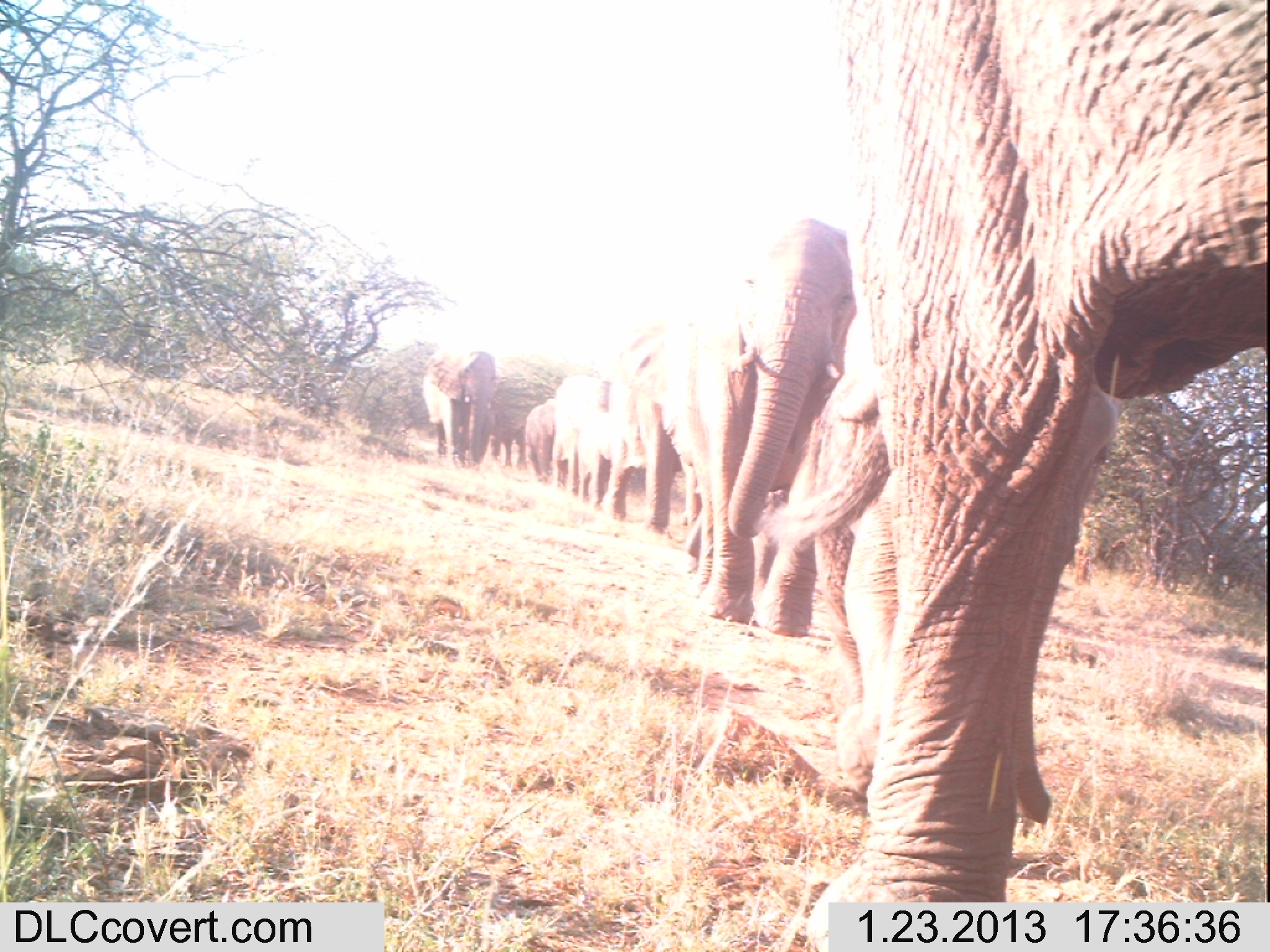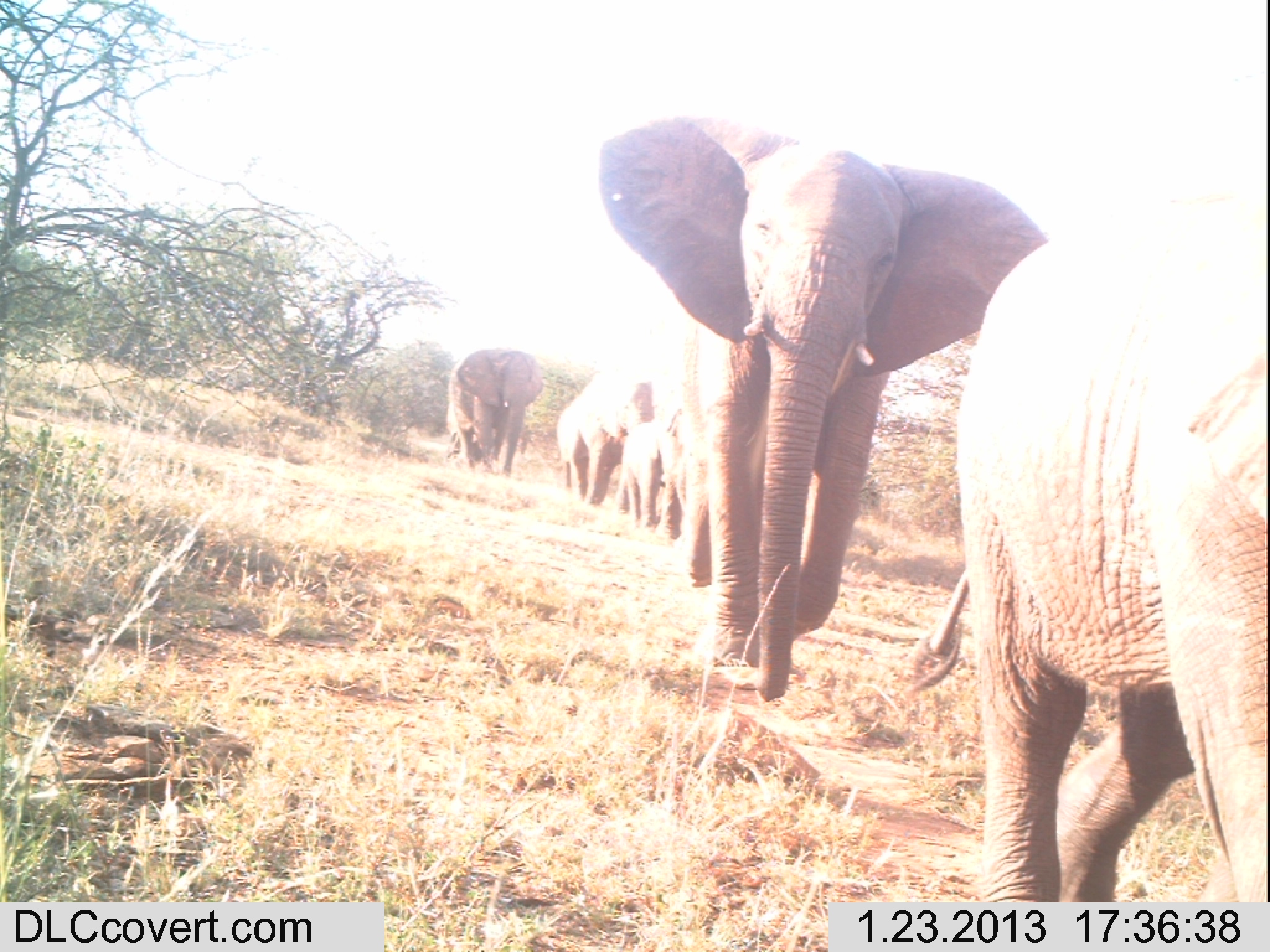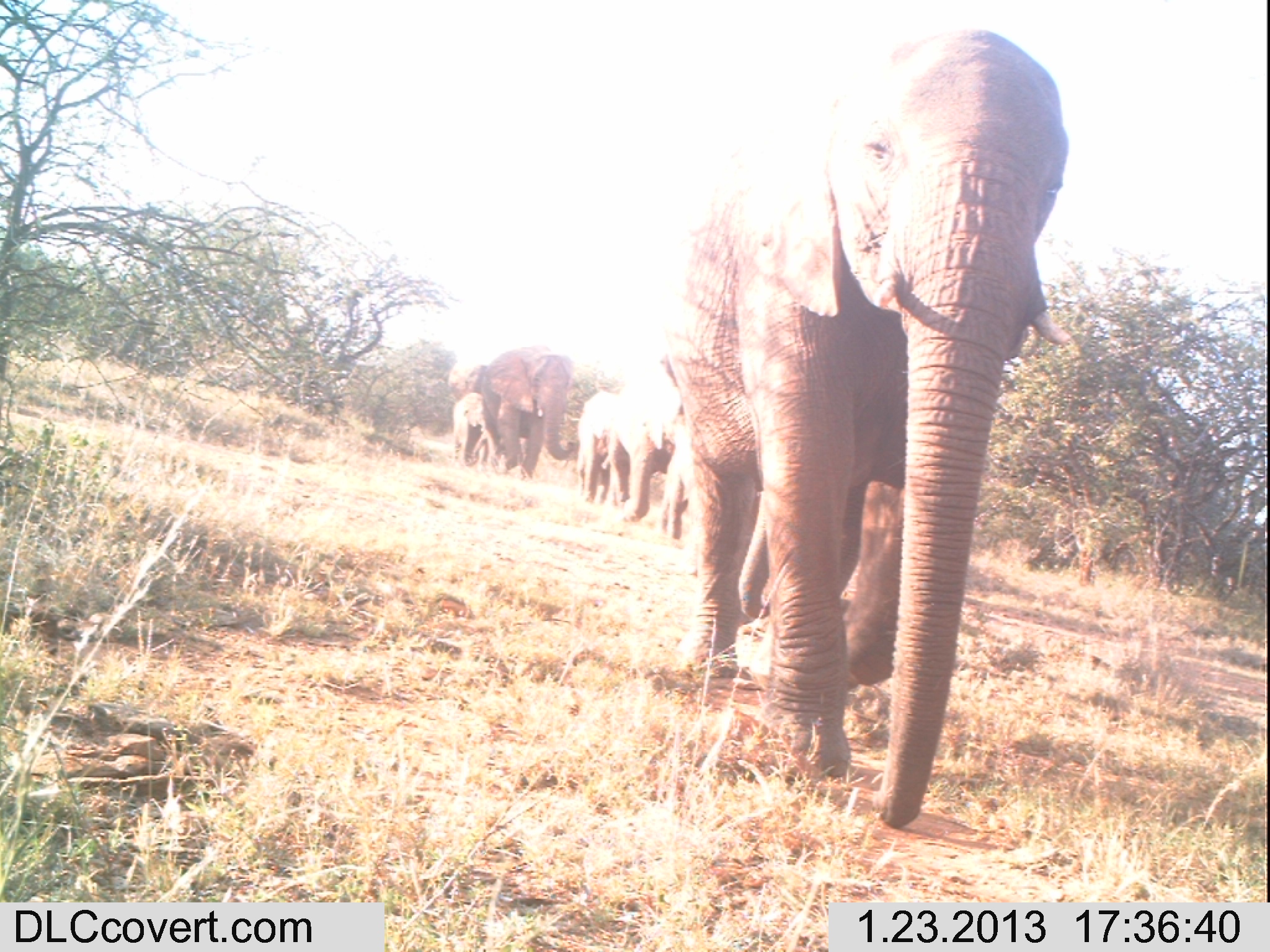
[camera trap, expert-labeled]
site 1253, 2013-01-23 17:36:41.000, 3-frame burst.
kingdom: Animalia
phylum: Chordata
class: Mammalia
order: Proboscidea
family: Elephantidae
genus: Loxodonta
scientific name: Loxodonta africana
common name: african bush elephant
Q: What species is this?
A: Loxodonta africana (african bush elephant).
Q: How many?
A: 5.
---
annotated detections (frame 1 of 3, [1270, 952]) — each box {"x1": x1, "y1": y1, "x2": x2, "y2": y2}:
loxodonta africana: {"x1": 758, "y1": 0, "x2": 1268, "y2": 951}; {"x1": 653, "y1": 216, "x2": 863, "y2": 640}; {"x1": 604, "y1": 317, "x2": 712, "y2": 545}; {"x1": 549, "y1": 367, "x2": 619, "y2": 513}; {"x1": 420, "y1": 350, "x2": 490, "y2": 472}; {"x1": 522, "y1": 398, "x2": 561, "y2": 485}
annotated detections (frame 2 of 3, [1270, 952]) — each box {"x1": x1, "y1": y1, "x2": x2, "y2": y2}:
loxodonta africana: {"x1": 592, "y1": 104, "x2": 1052, "y2": 706}; {"x1": 956, "y1": 196, "x2": 1268, "y2": 902}; {"x1": 556, "y1": 362, "x2": 657, "y2": 508}; {"x1": 444, "y1": 345, "x2": 544, "y2": 482}; {"x1": 619, "y1": 417, "x2": 685, "y2": 537}